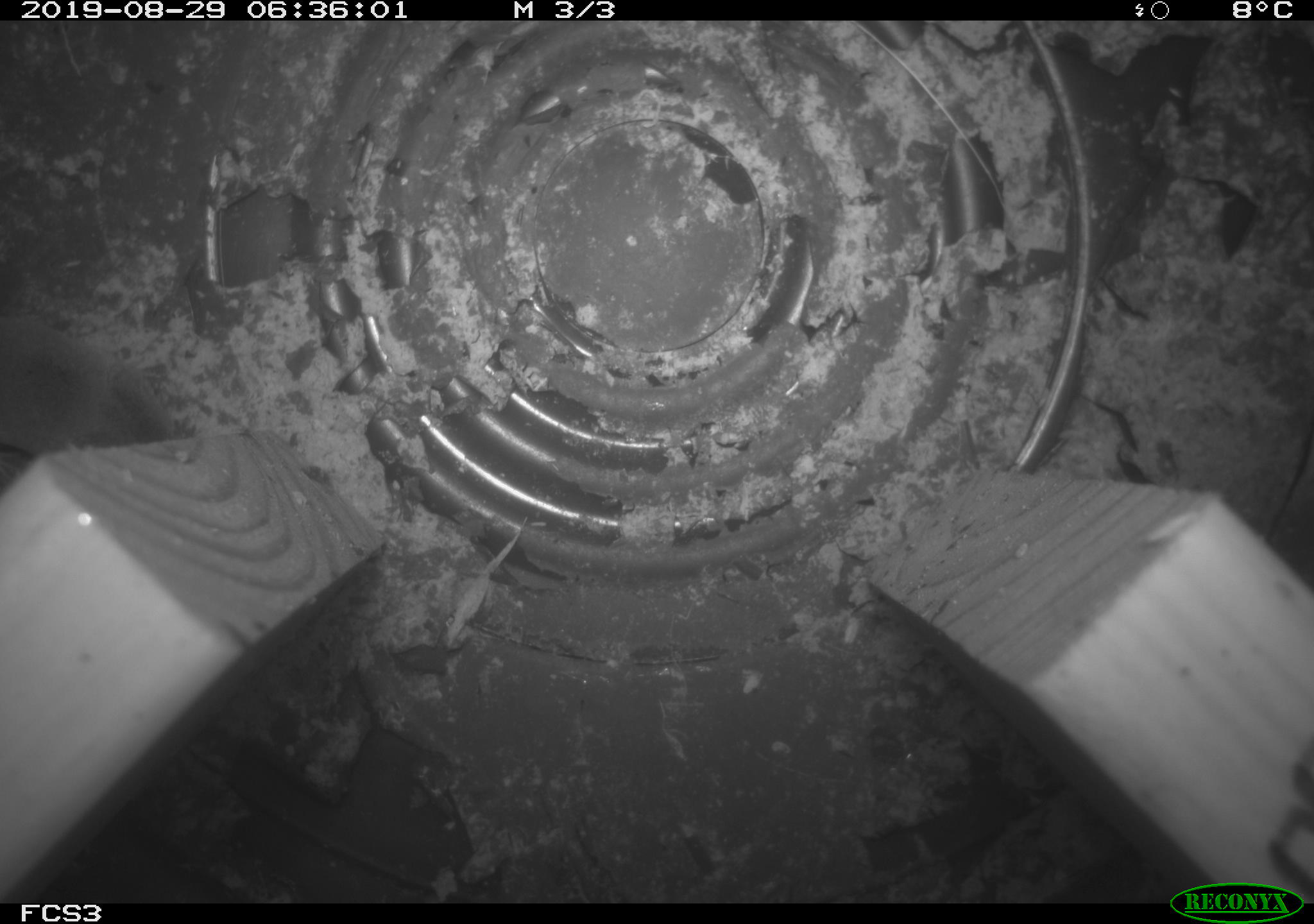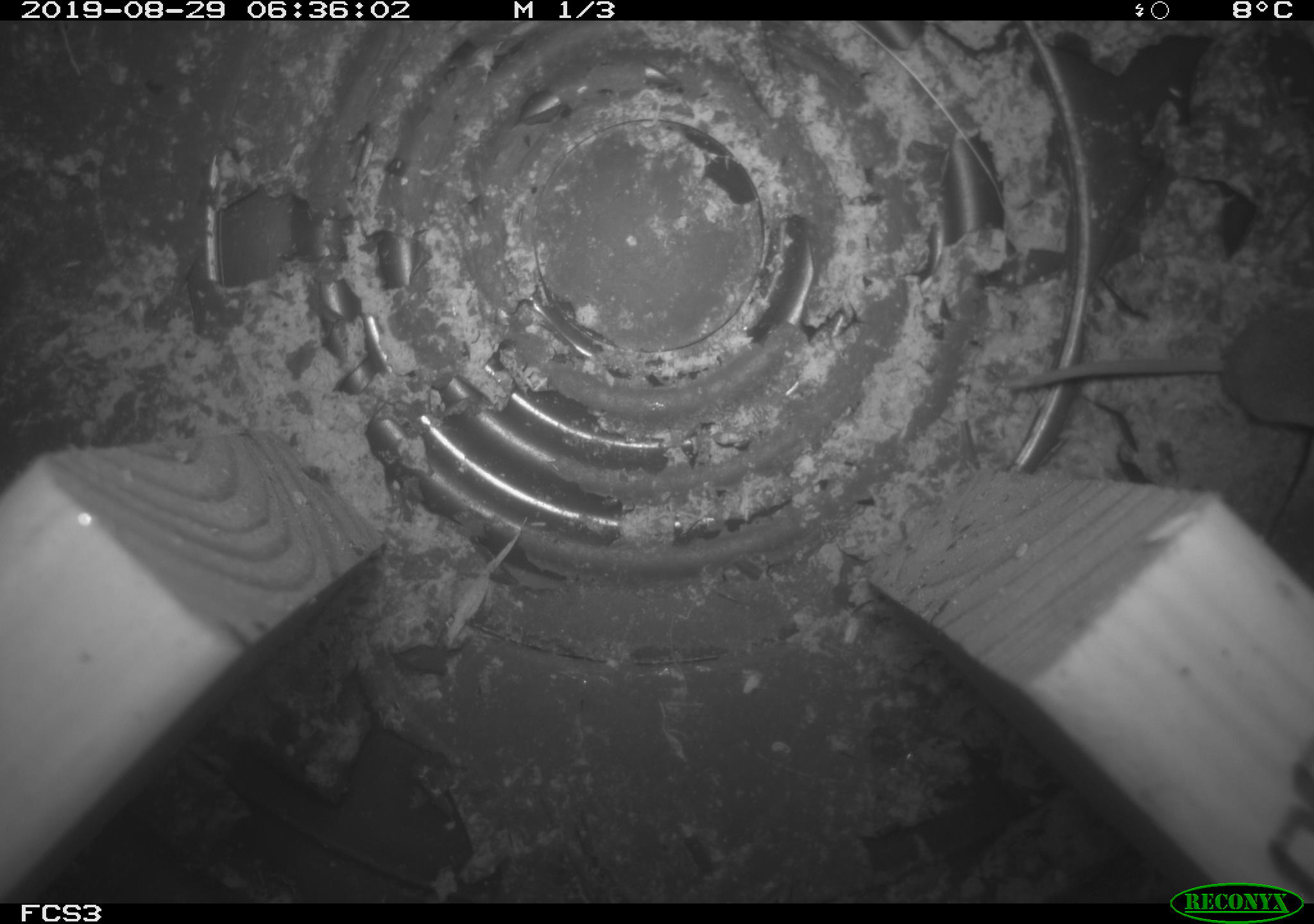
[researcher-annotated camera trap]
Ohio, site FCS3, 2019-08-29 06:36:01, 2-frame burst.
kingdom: Animalia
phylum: Chordata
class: Mammalia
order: Eulipotyphla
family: Soricidae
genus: Sorex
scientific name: Sorex cinereus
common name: masked shrew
Masked shrew (Sorex cinereus).